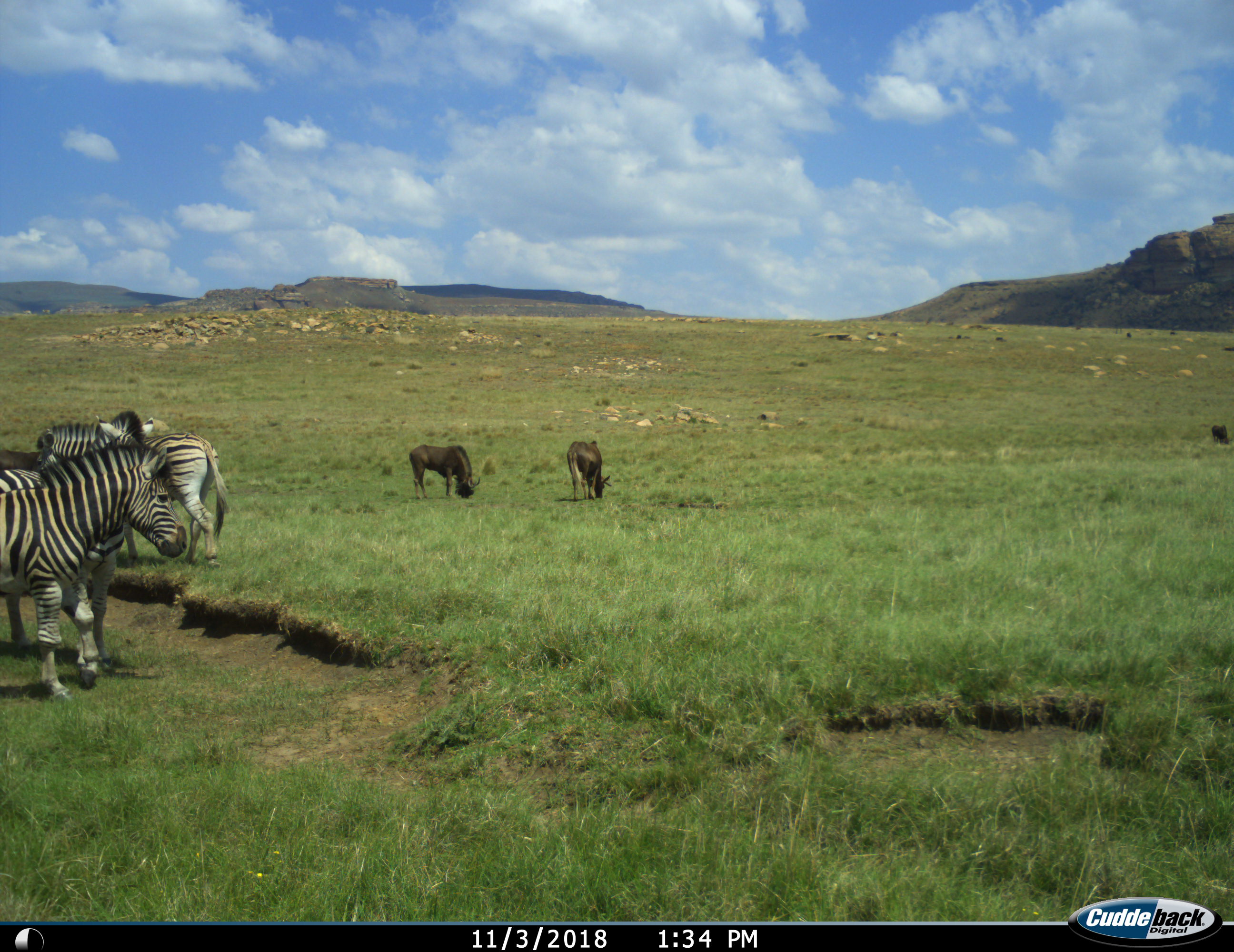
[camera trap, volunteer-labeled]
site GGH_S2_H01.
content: unidentified animal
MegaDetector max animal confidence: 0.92